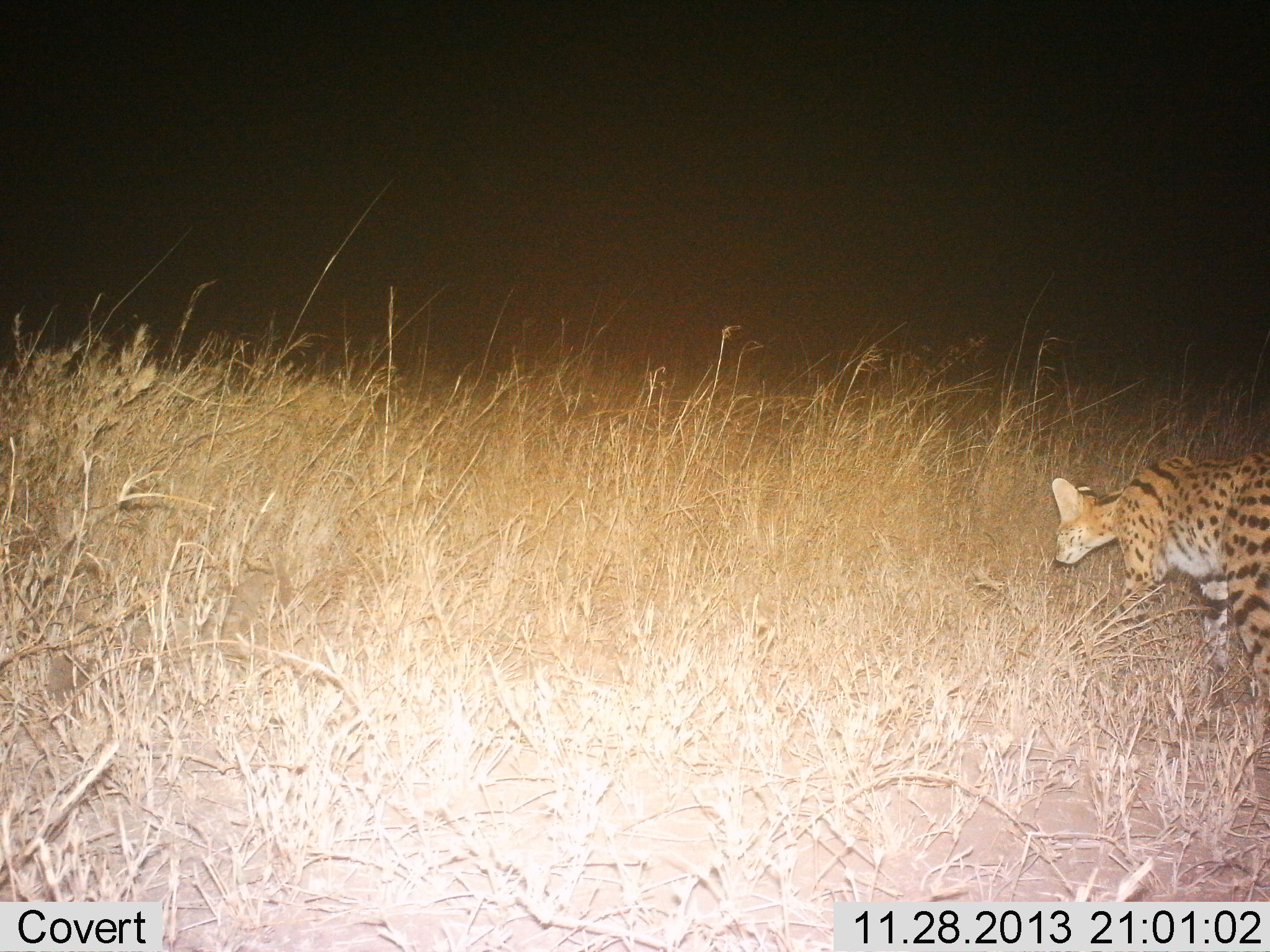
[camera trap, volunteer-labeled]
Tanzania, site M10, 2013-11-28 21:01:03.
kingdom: Animalia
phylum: Chordata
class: Mammalia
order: Carnivora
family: Felidae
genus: Leptailurus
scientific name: Leptailurus serval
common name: serval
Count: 1.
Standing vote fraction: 14%.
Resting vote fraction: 0%.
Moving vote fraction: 86%.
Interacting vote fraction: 3%.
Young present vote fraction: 0%.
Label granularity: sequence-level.